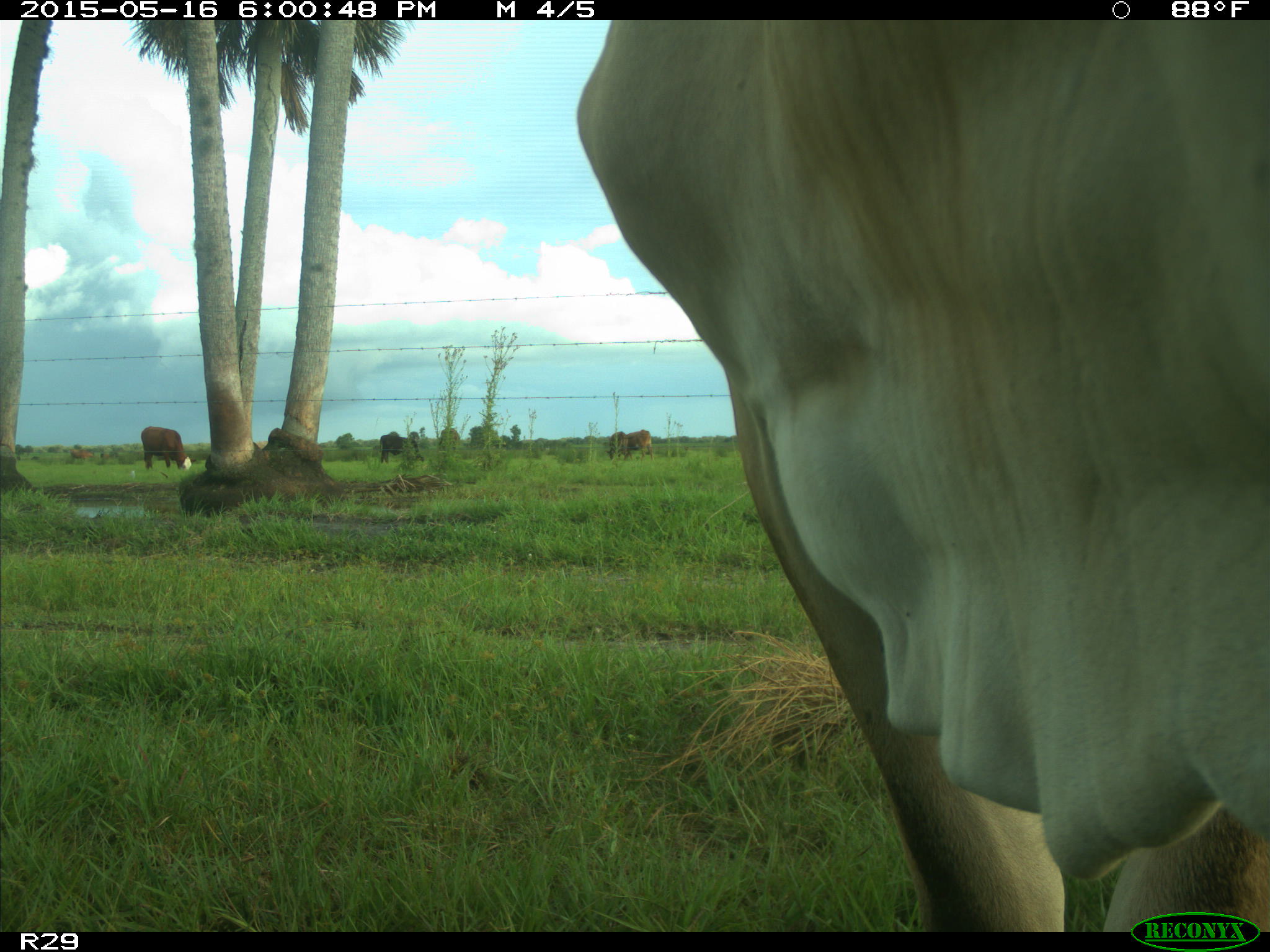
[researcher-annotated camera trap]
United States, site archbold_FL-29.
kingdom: Animalia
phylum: Chordata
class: Mammalia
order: Artiodactyla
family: Bovidae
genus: Bos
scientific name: Bos taurus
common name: domestic cow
Bos taurus (domestic cow).